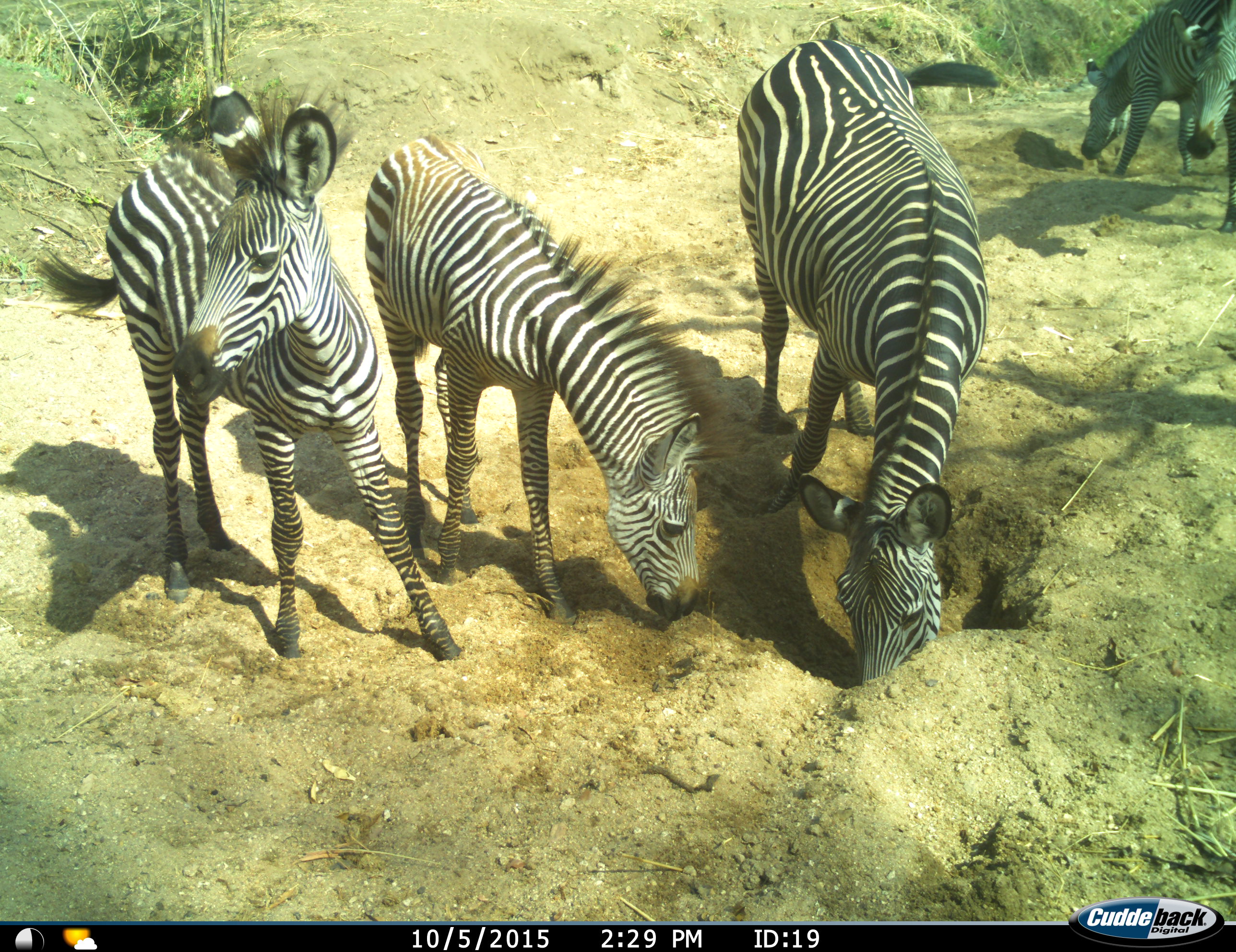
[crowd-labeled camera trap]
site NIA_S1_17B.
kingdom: Animalia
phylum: Chordata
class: Mammalia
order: Perissodactyla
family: Equidae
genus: Equus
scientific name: Equus quagga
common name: plains zebra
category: zebraplains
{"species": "zebraplains (plains zebra) (Equus quagga)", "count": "5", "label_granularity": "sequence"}